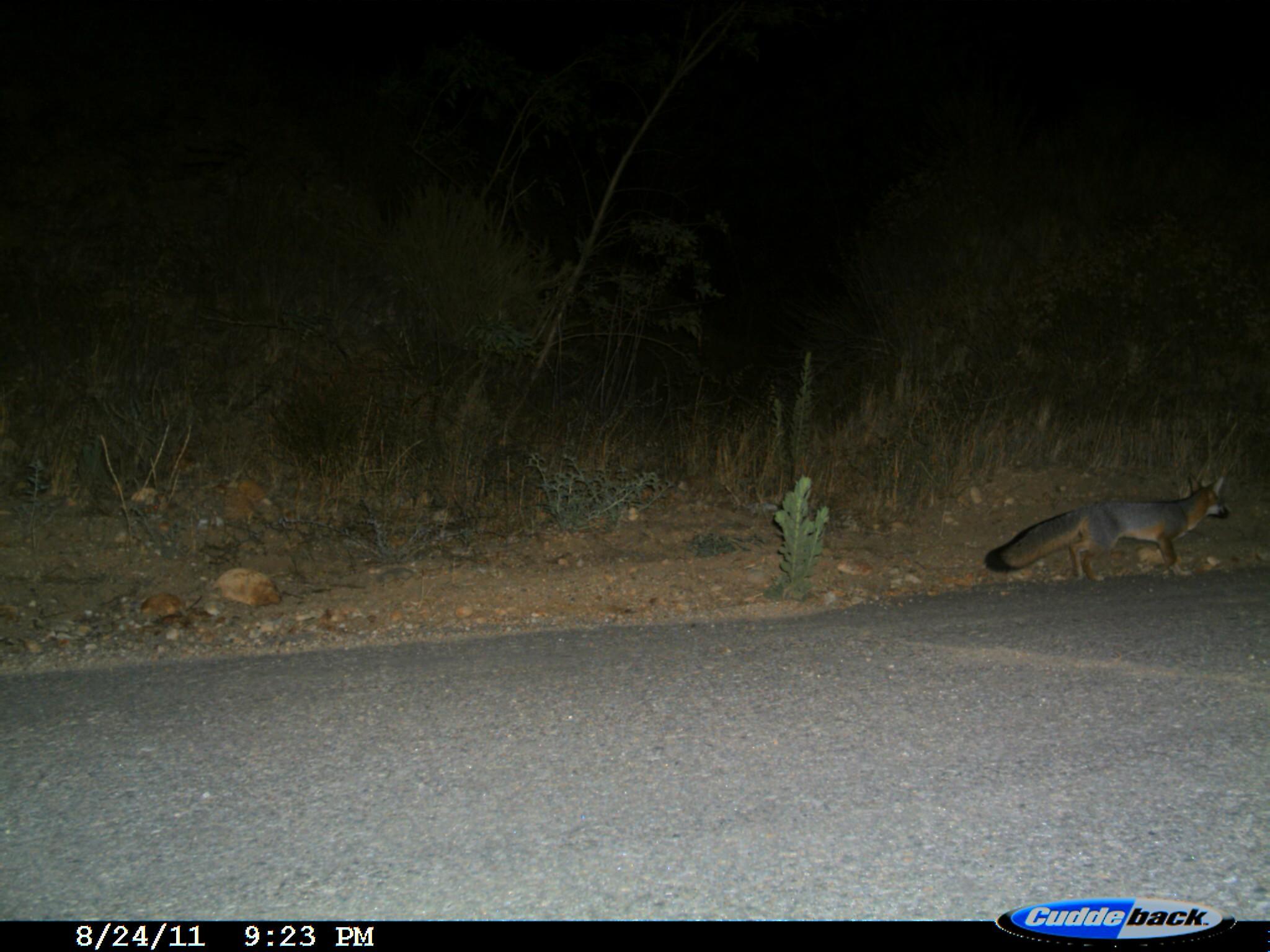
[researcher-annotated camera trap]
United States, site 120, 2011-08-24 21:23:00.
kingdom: Animalia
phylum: Chordata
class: Mammalia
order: Carnivora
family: Canidae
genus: Urocyon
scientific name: Urocyon cinereoargenteus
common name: gray fox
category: fox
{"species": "fox (gray fox) (Urocyon cinereoargenteus)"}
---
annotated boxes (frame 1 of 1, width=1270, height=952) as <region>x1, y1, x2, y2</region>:
fox: <region>983, 465, 1240, 601</region>